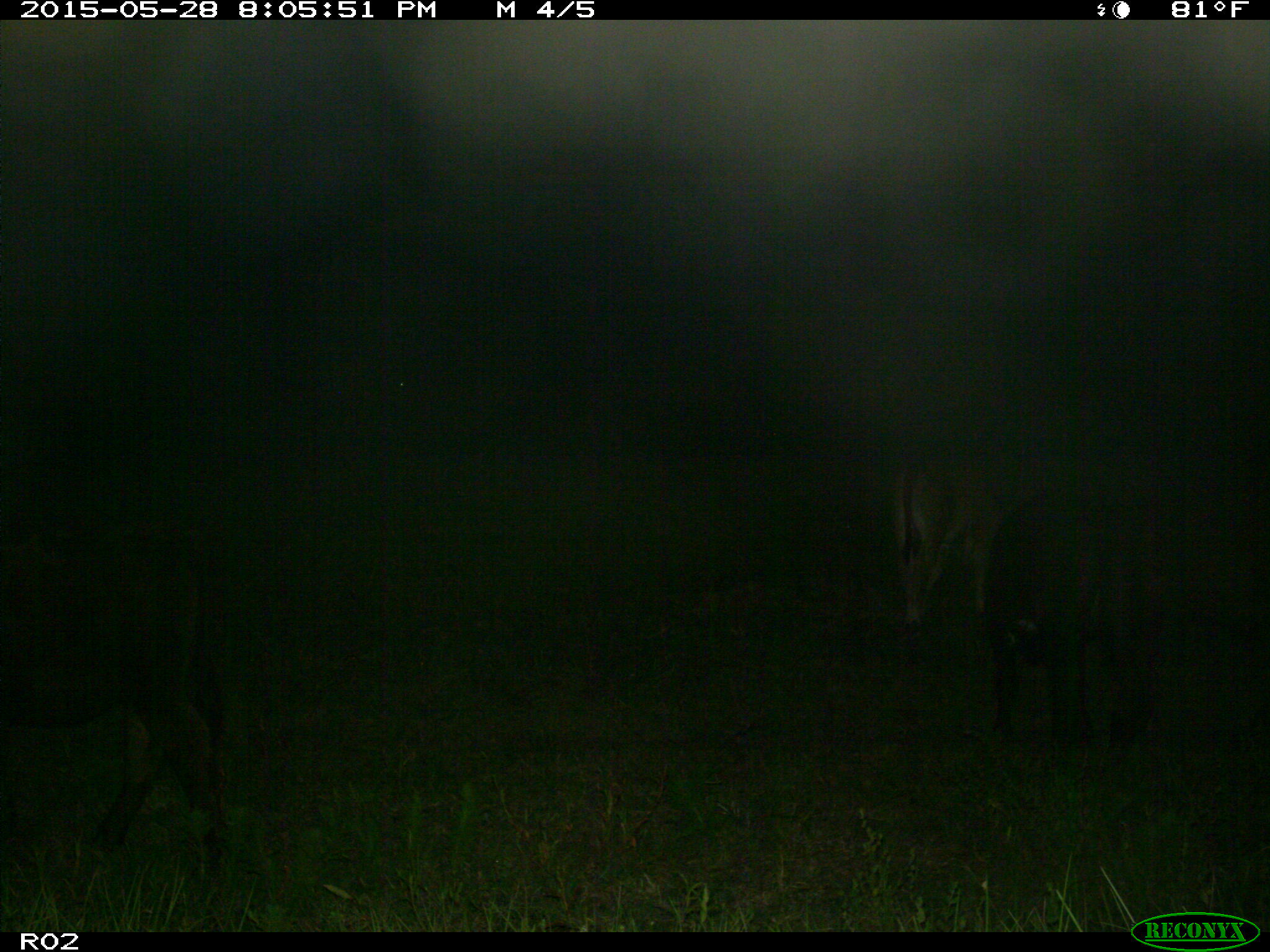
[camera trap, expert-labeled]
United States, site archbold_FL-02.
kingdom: Animalia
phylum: Chordata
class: Mammalia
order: Artiodactyla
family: Bovidae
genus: Bos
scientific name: Bos taurus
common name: domestic cow